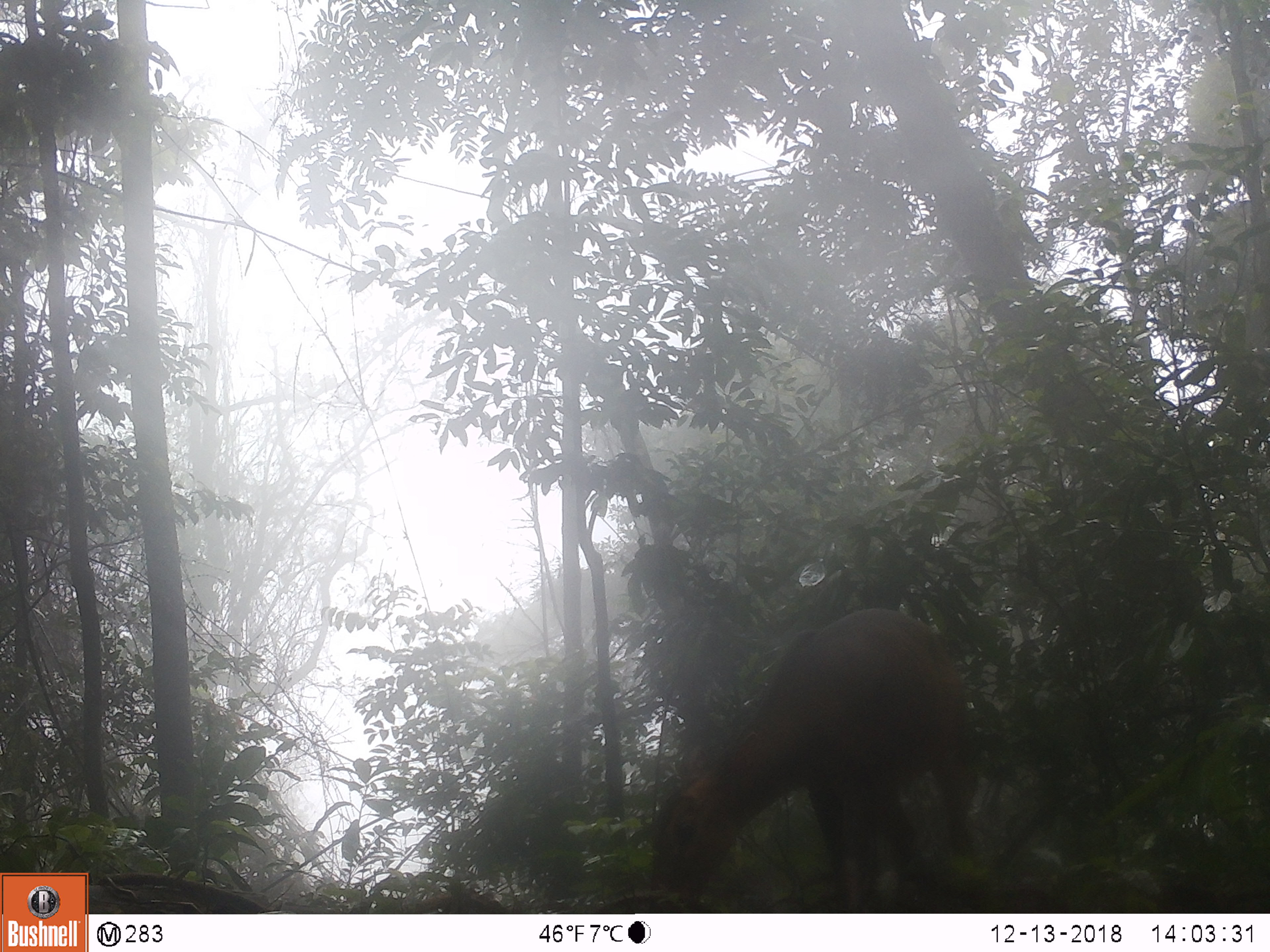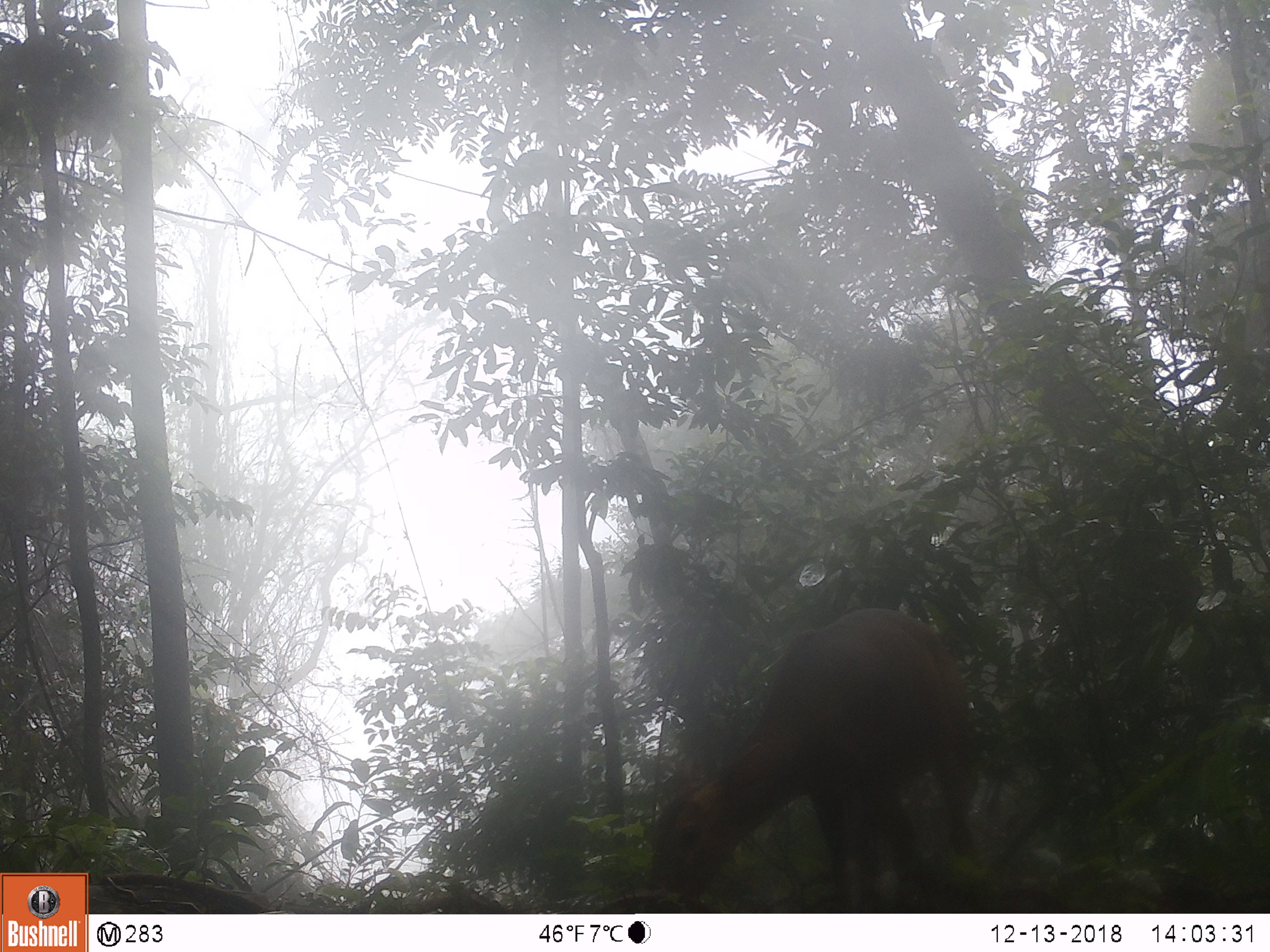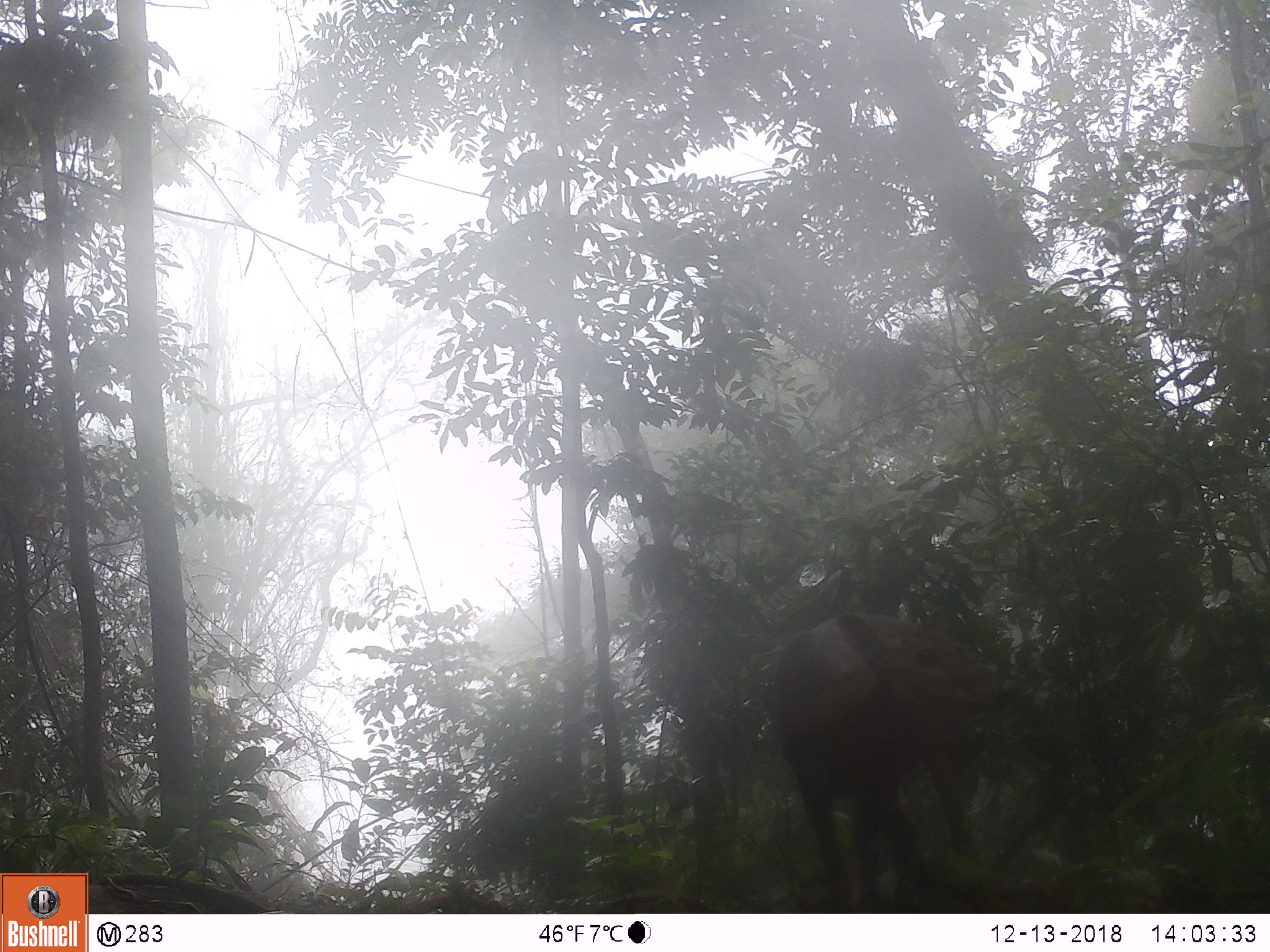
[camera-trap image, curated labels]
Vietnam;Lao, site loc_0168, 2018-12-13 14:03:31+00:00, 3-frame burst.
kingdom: Animalia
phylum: Chordata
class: Mammalia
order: Artiodactyla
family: Cervidae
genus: Muntiacus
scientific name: Muntiacus vuquangensis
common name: large-antlered muntjac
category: large antlered muntjac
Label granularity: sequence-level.